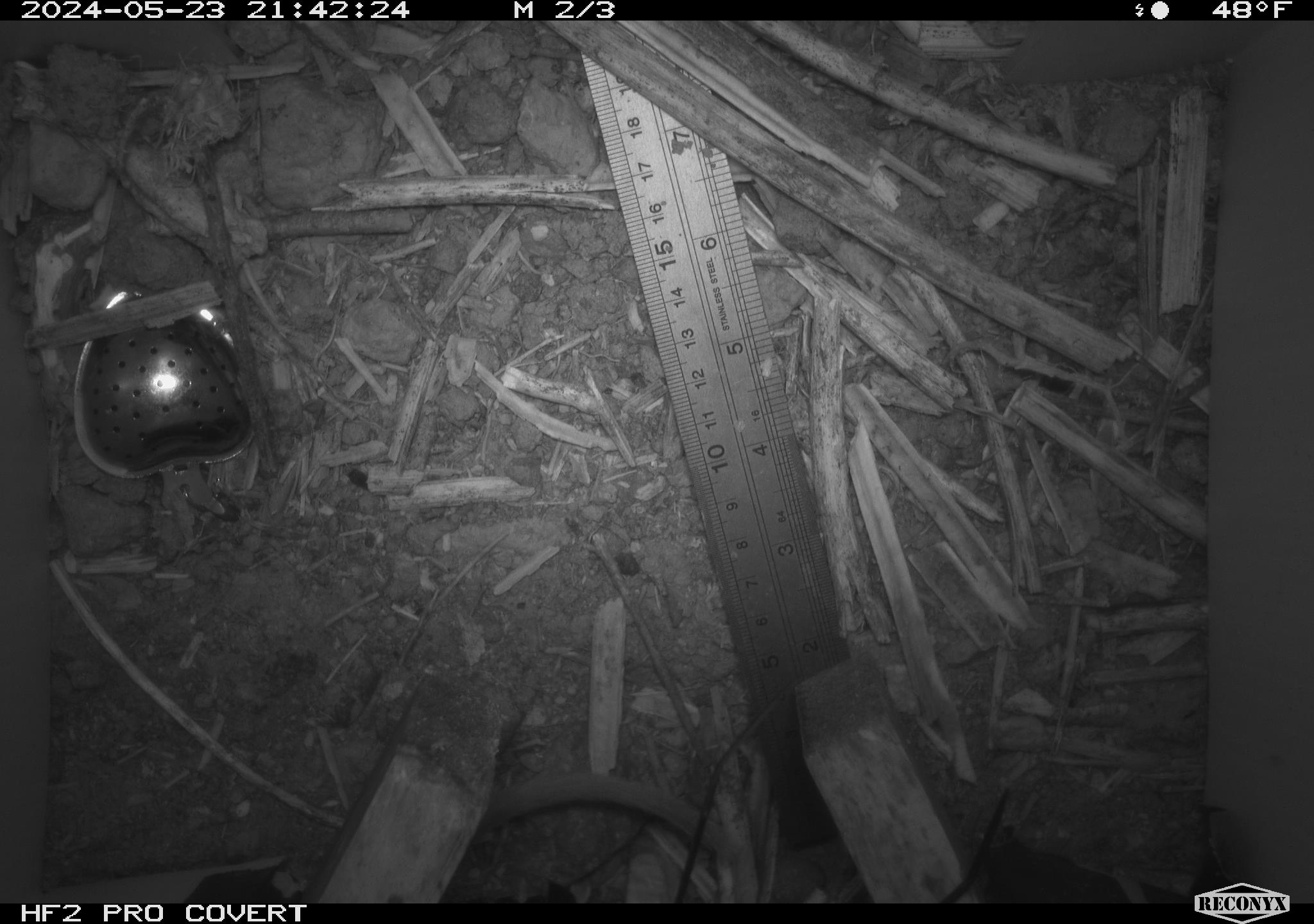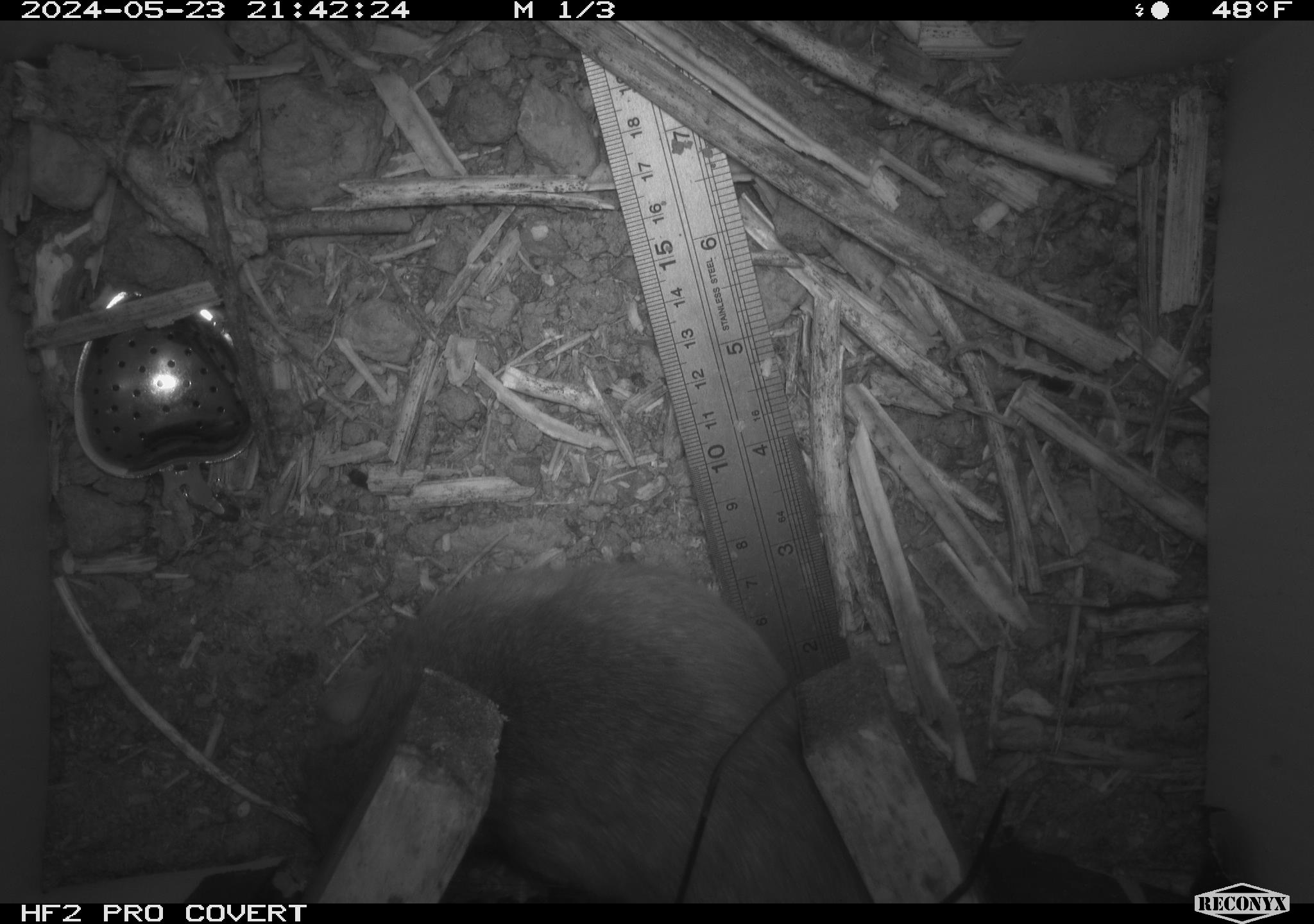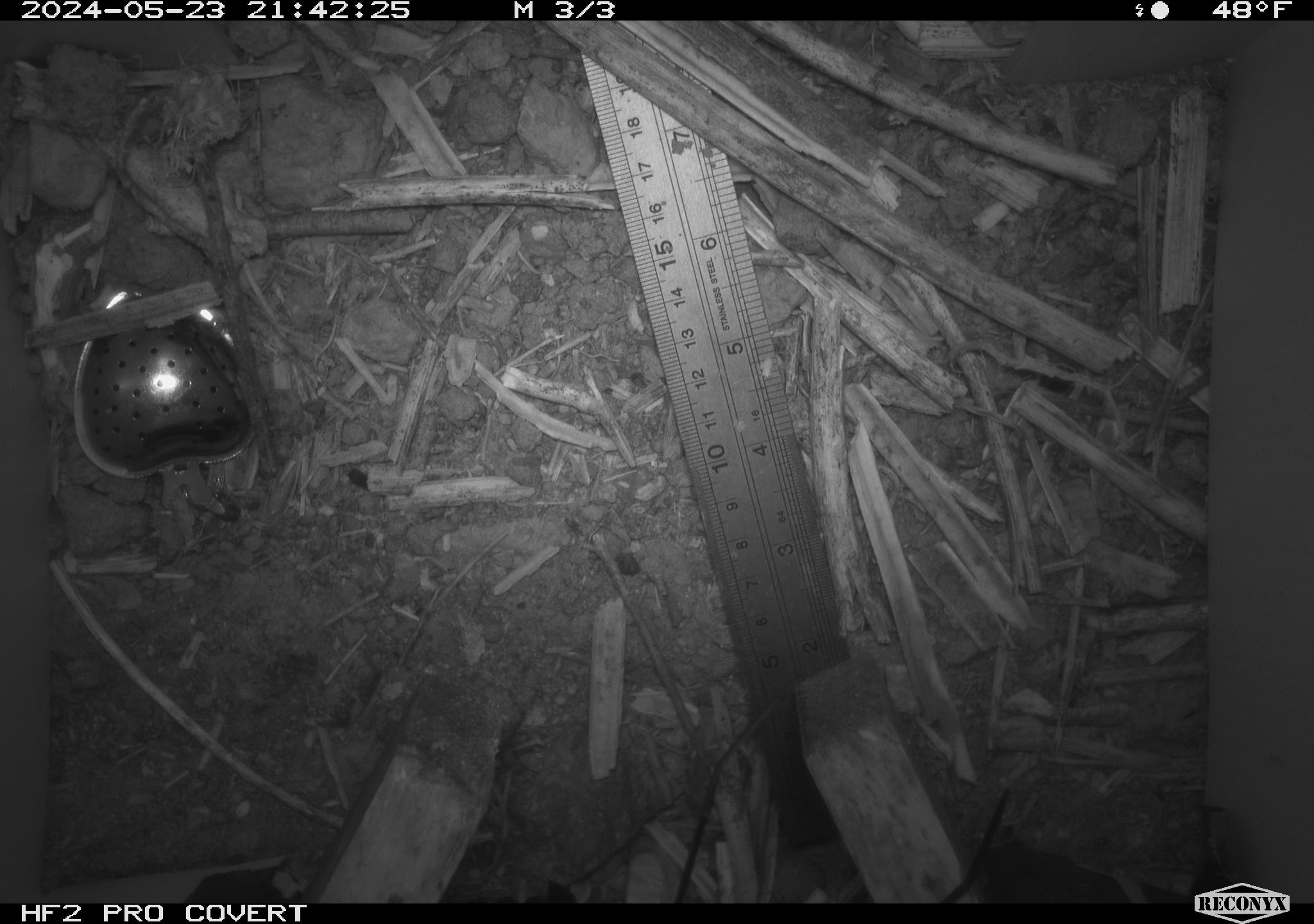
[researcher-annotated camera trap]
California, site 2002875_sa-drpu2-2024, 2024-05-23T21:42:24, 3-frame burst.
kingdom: Animalia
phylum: Chordata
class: Mammalia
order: Rodentia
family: Cricetidae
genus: Neotoma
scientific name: Neotoma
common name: pack rat or woodrat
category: neotoma species